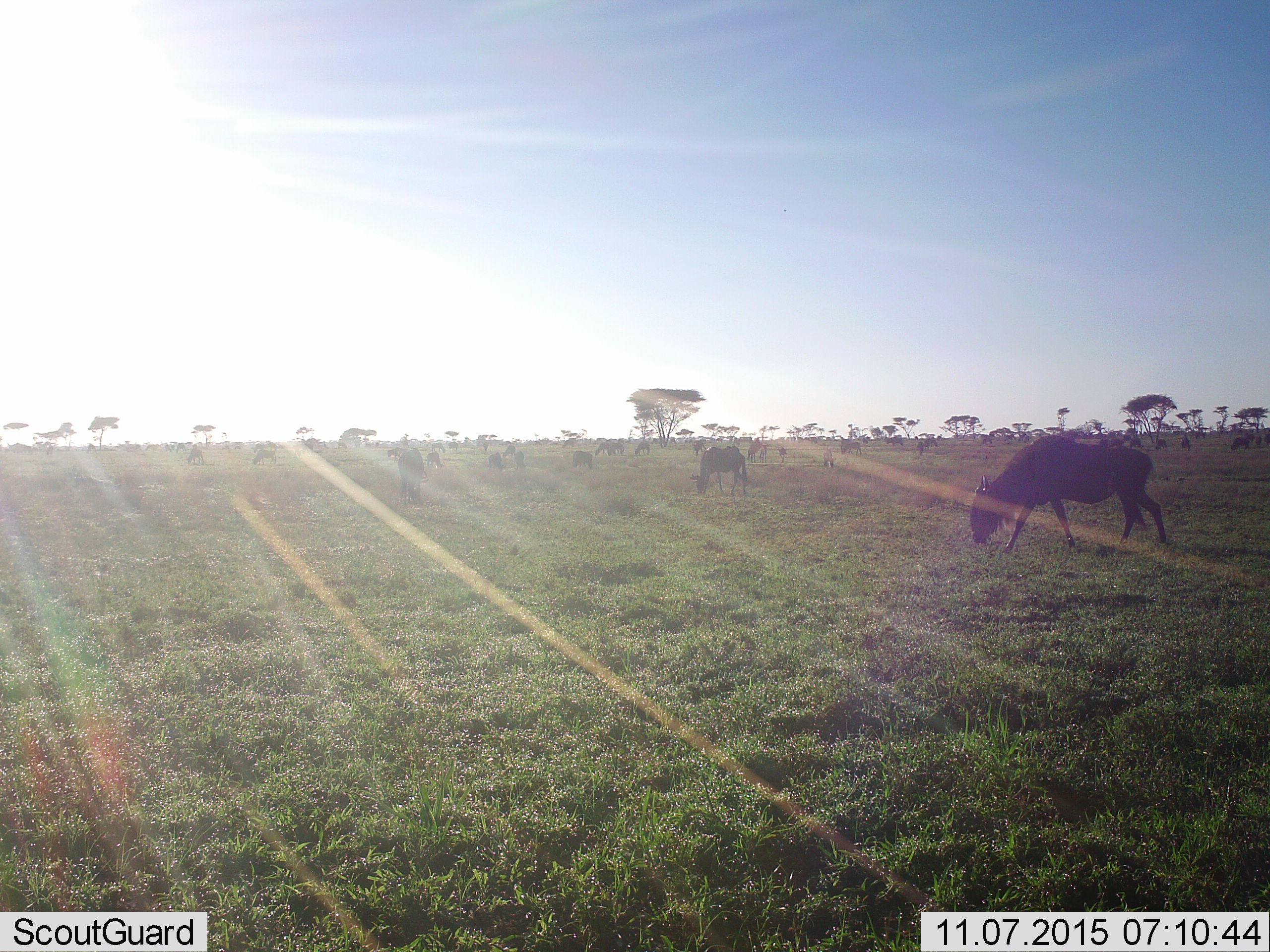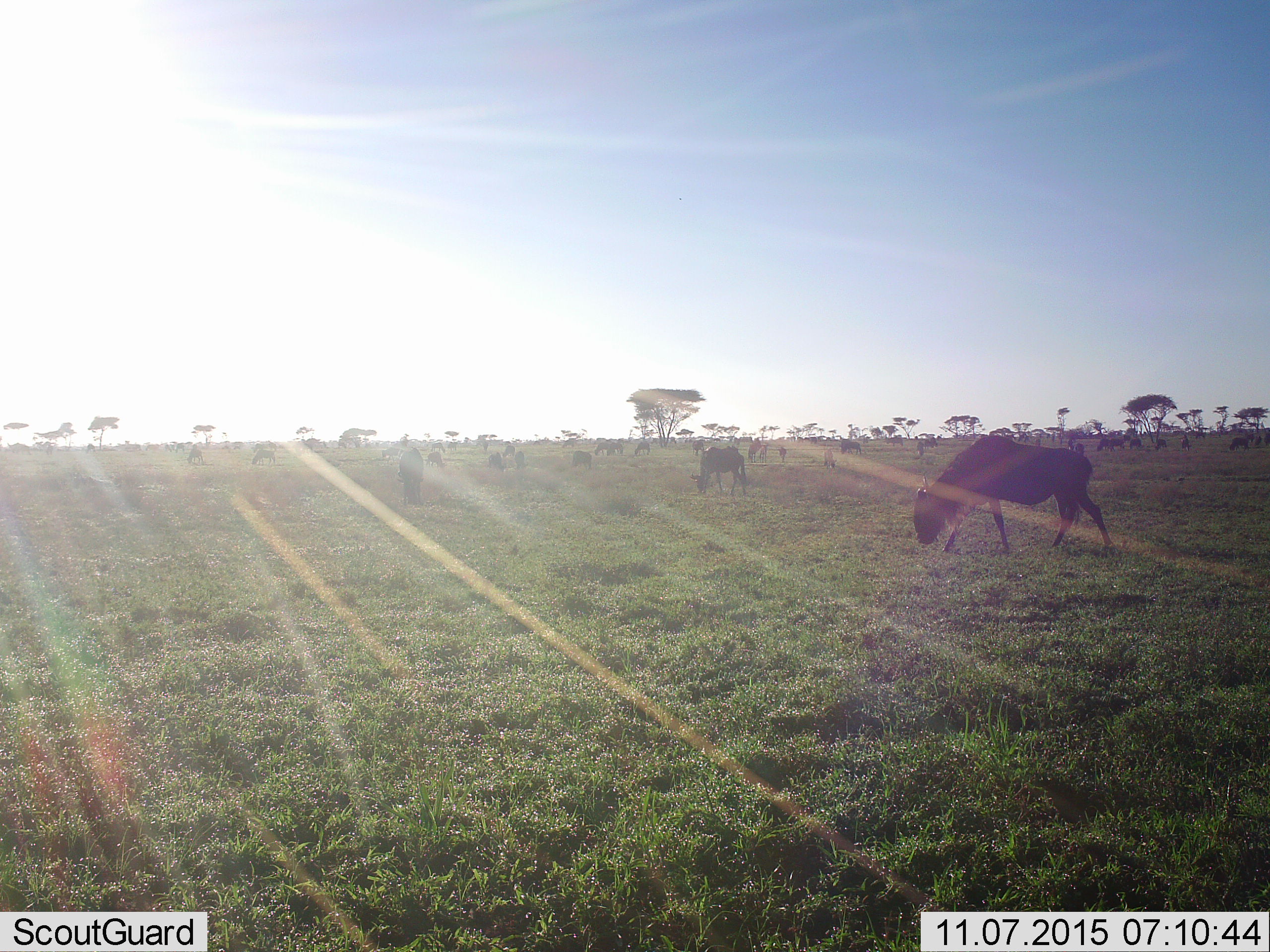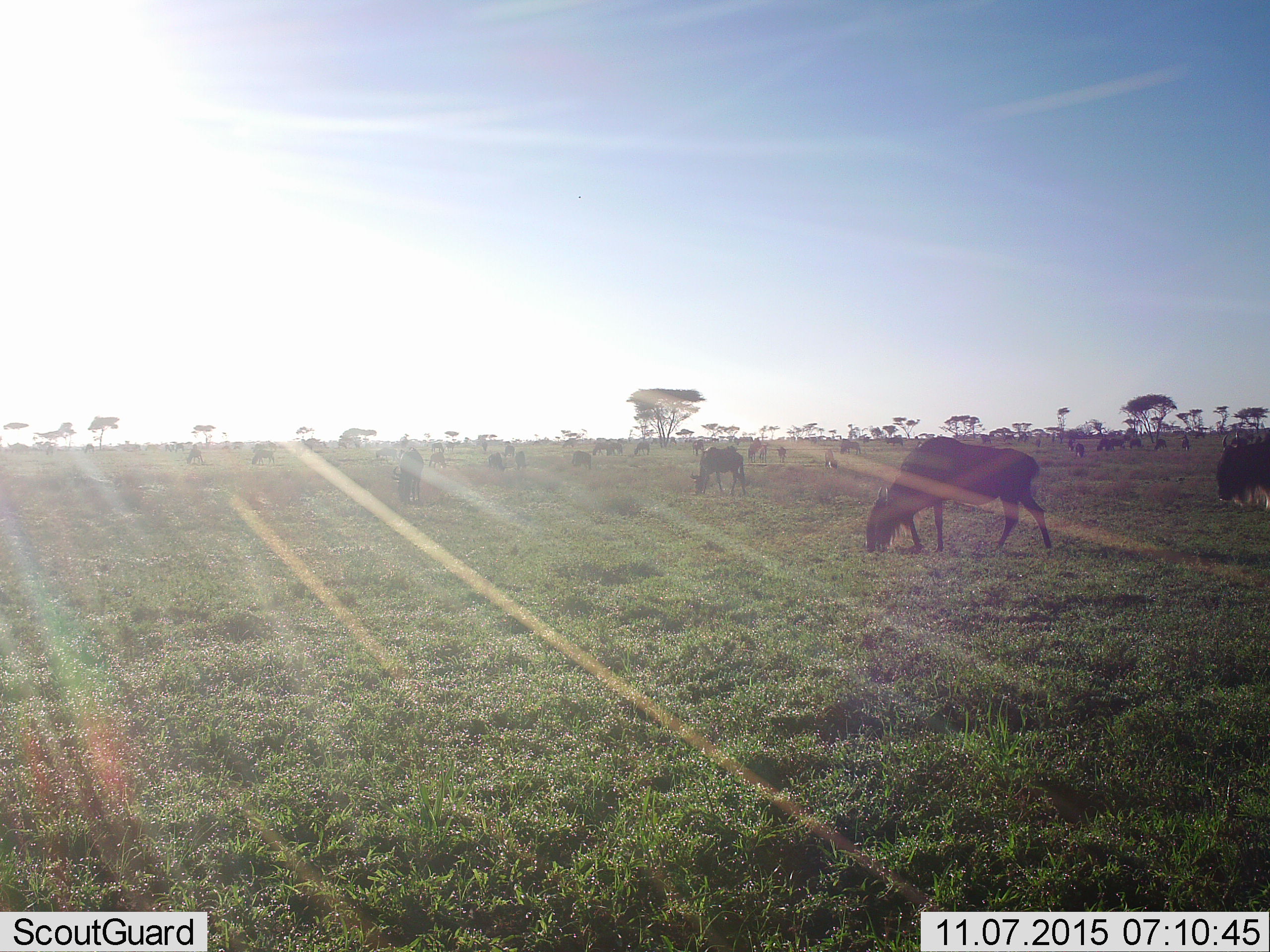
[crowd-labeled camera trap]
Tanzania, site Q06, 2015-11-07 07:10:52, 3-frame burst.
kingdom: Animalia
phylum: Chordata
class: Mammalia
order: Artiodactyla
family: Bovidae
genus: Connochaetes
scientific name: Connochaetes taurinus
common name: blue wildebeest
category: wildebeest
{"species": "wildebeest (blue wildebeest) (Connochaetes taurinus)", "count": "51+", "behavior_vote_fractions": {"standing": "33%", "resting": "17%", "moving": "83%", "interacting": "0%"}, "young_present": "17%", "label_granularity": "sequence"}